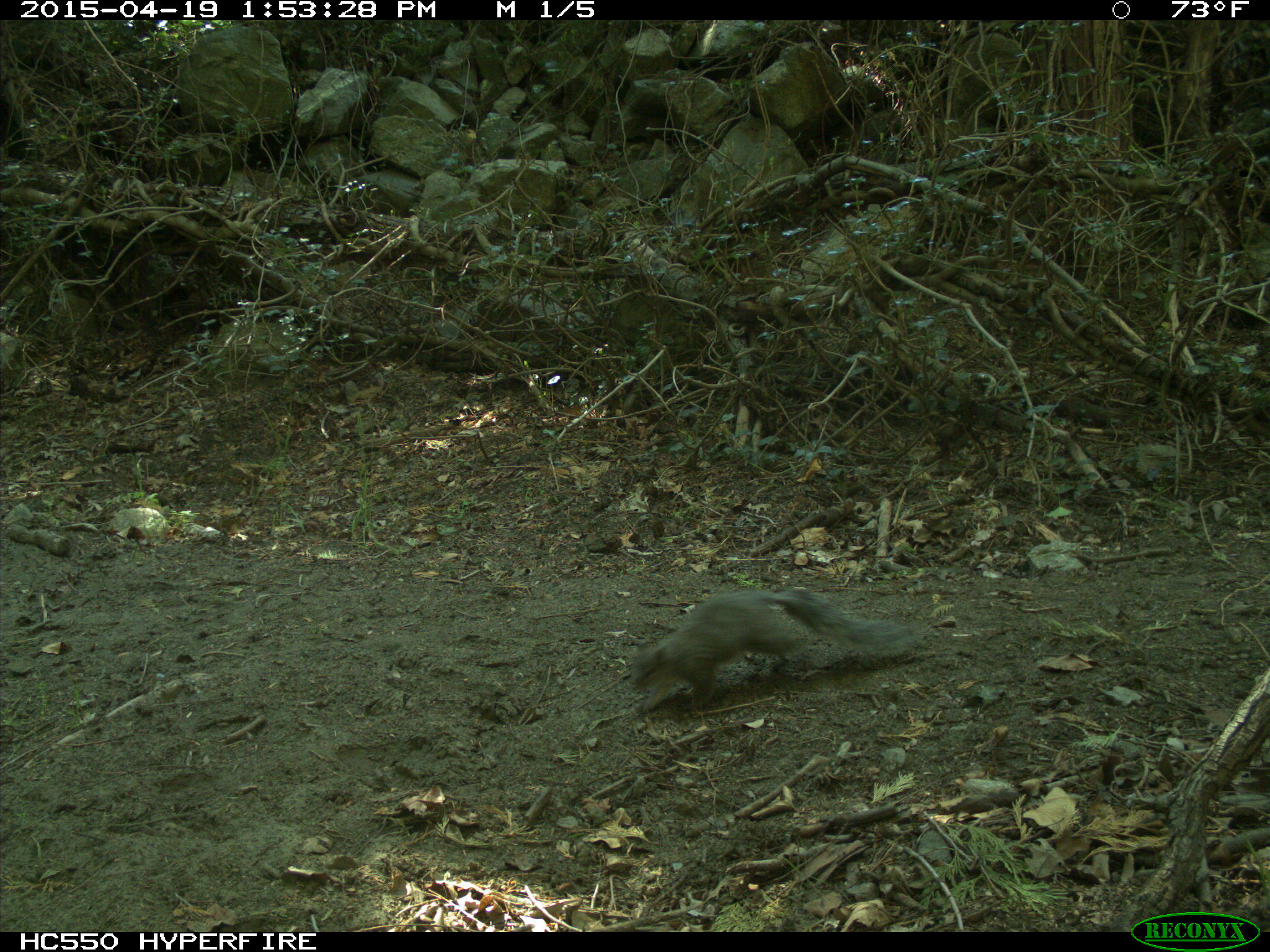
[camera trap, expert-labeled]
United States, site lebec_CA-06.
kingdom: Animalia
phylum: Chordata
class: Mammalia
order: Rodentia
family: Sciuridae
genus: Sciurus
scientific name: Sciurus carolinensis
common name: eastern gray squirrel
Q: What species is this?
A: Sciurus carolinensis (eastern gray squirrel).